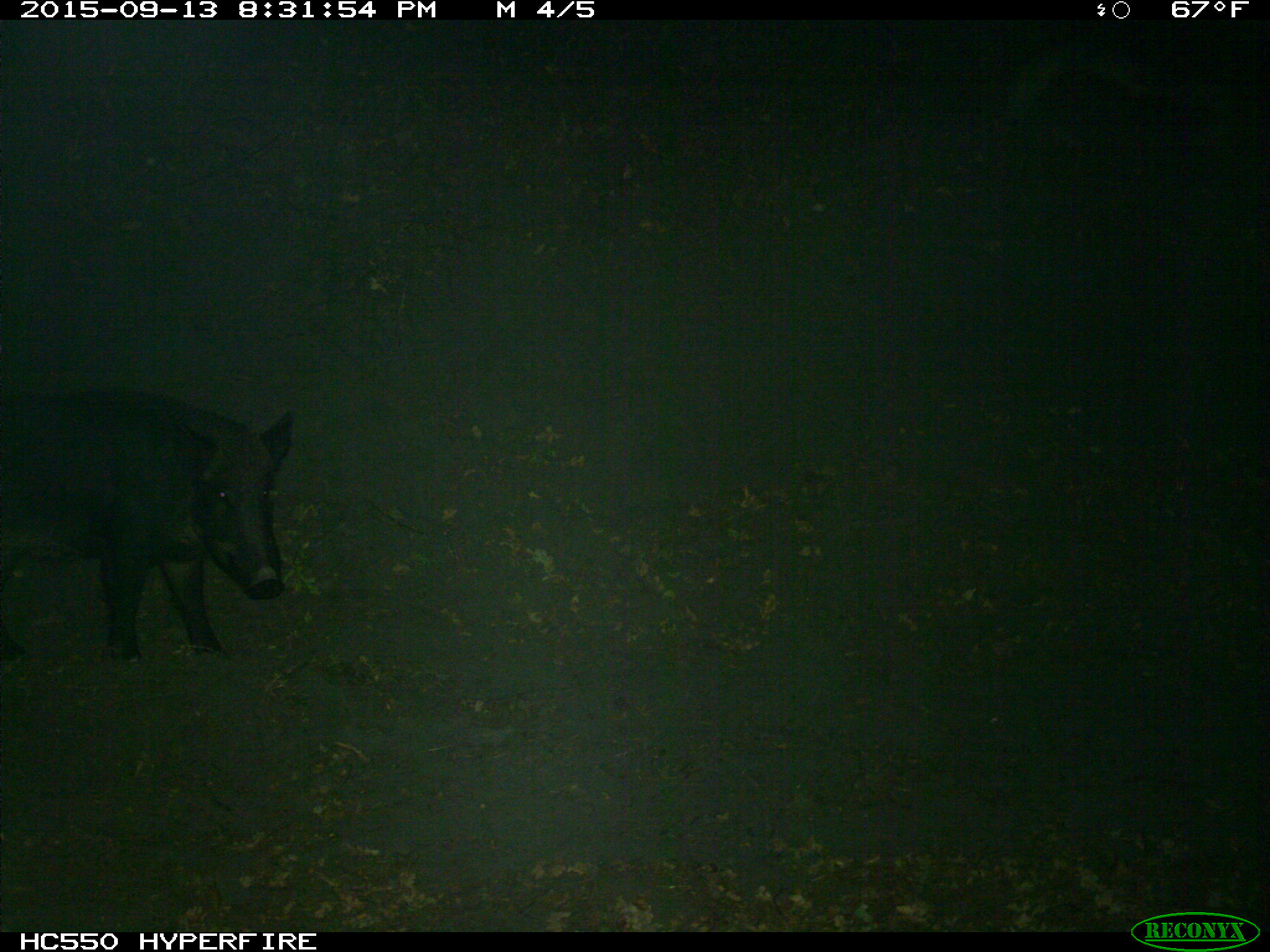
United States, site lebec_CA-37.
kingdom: Animalia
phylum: Chordata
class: Mammalia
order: Artiodactyla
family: Suidae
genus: Sus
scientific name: Sus scrofa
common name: wild boar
Sus scrofa (wild boar).